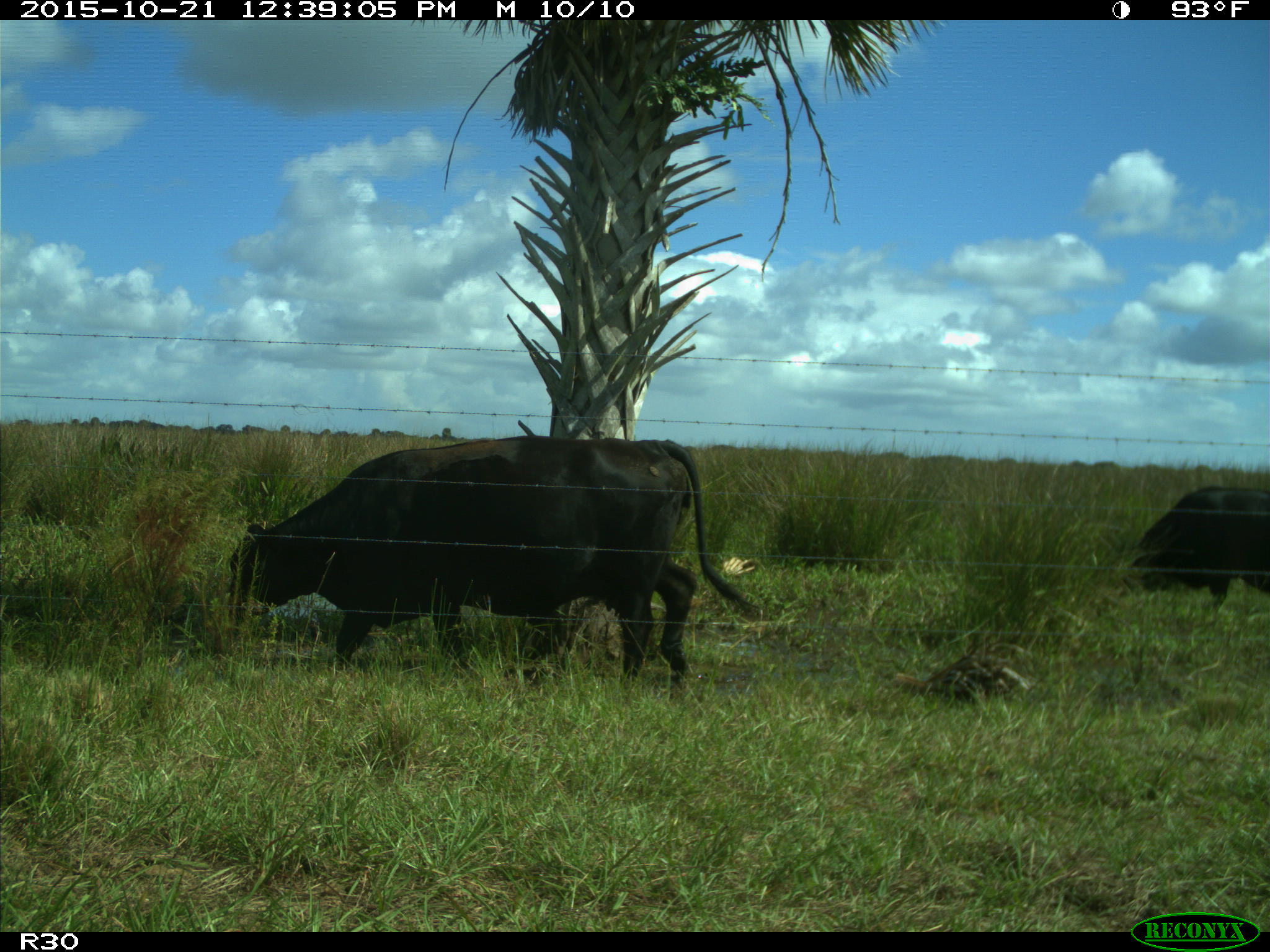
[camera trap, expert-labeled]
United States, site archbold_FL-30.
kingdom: Animalia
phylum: Chordata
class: Mammalia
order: Artiodactyla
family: Bovidae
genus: Bos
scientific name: Bos taurus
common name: domestic cow